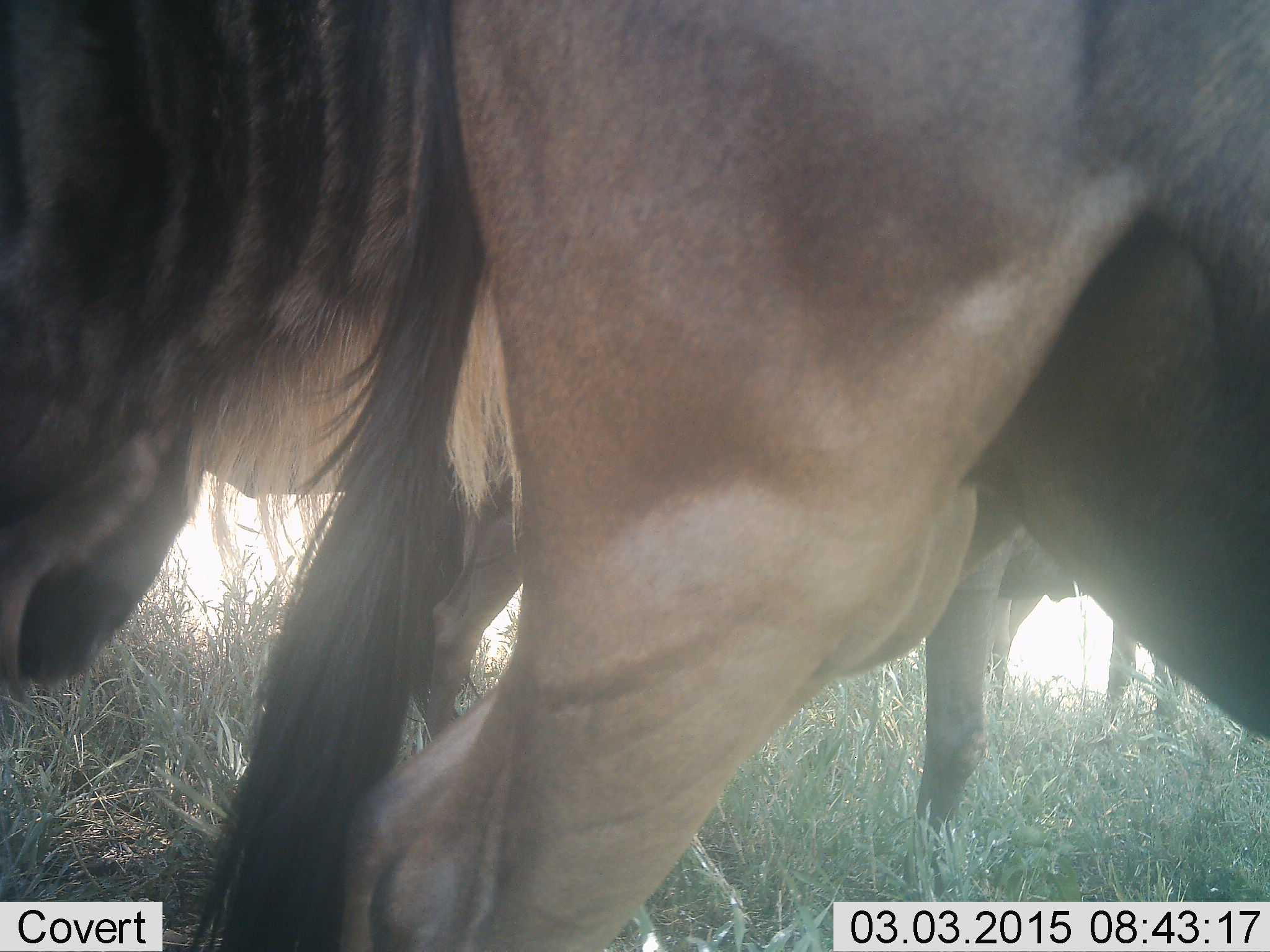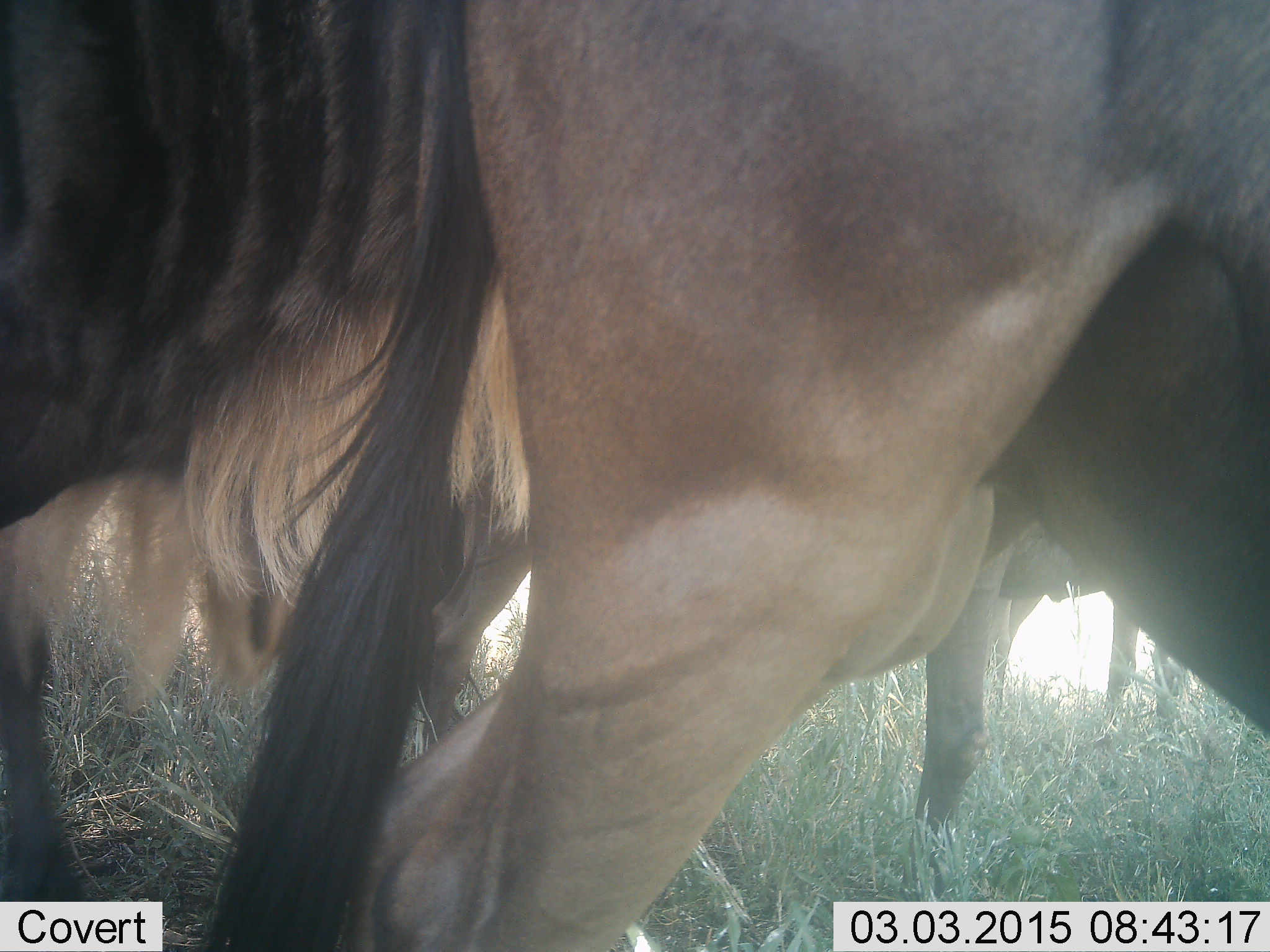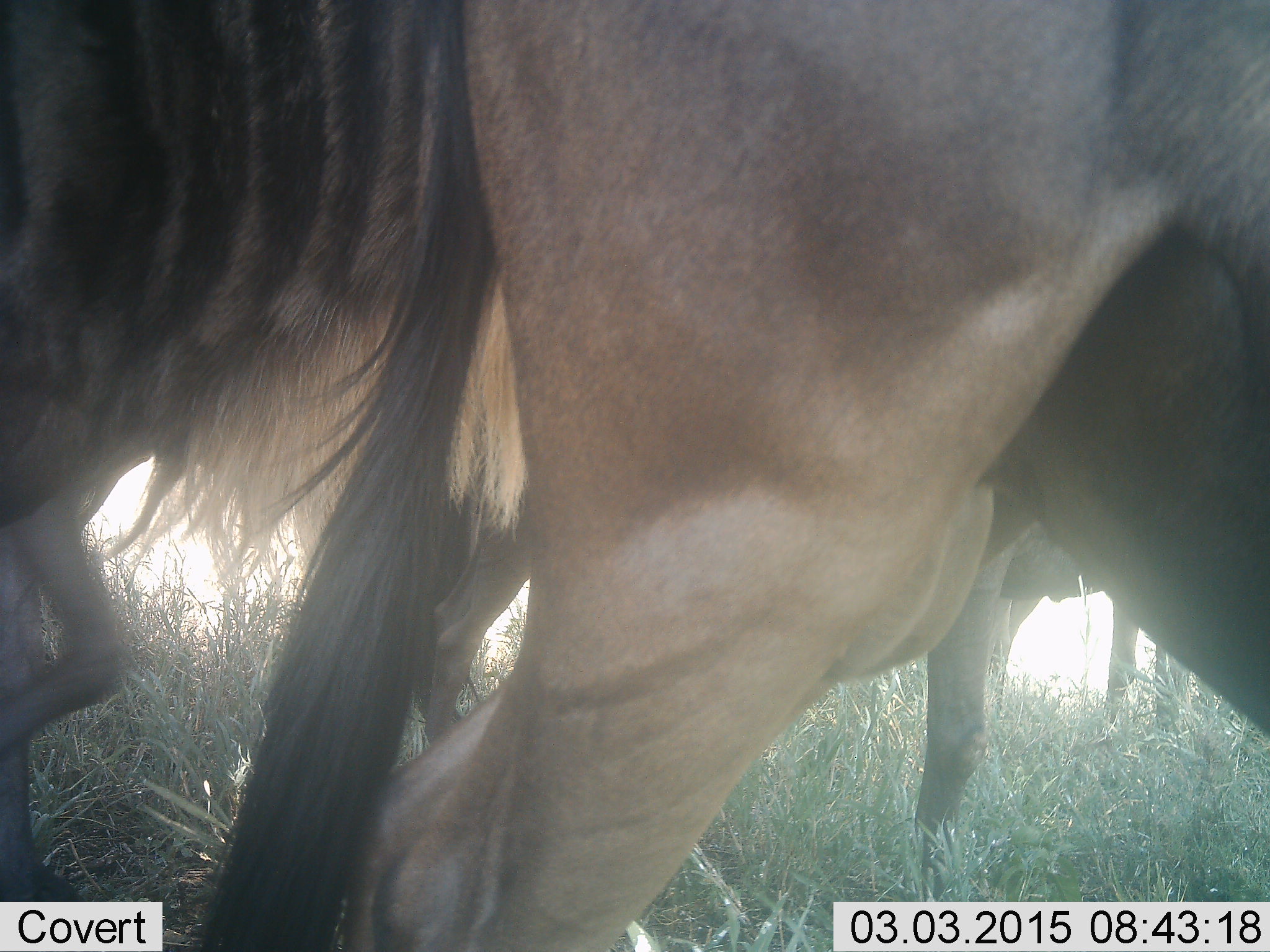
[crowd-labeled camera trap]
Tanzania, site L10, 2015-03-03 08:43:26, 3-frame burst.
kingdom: Animalia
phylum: Chordata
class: Mammalia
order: Artiodactyla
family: Bovidae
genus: Connochaetes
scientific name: Connochaetes taurinus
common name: blue wildebeest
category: wildebeest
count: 4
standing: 100%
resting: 0%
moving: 10%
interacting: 0%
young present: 0%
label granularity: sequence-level